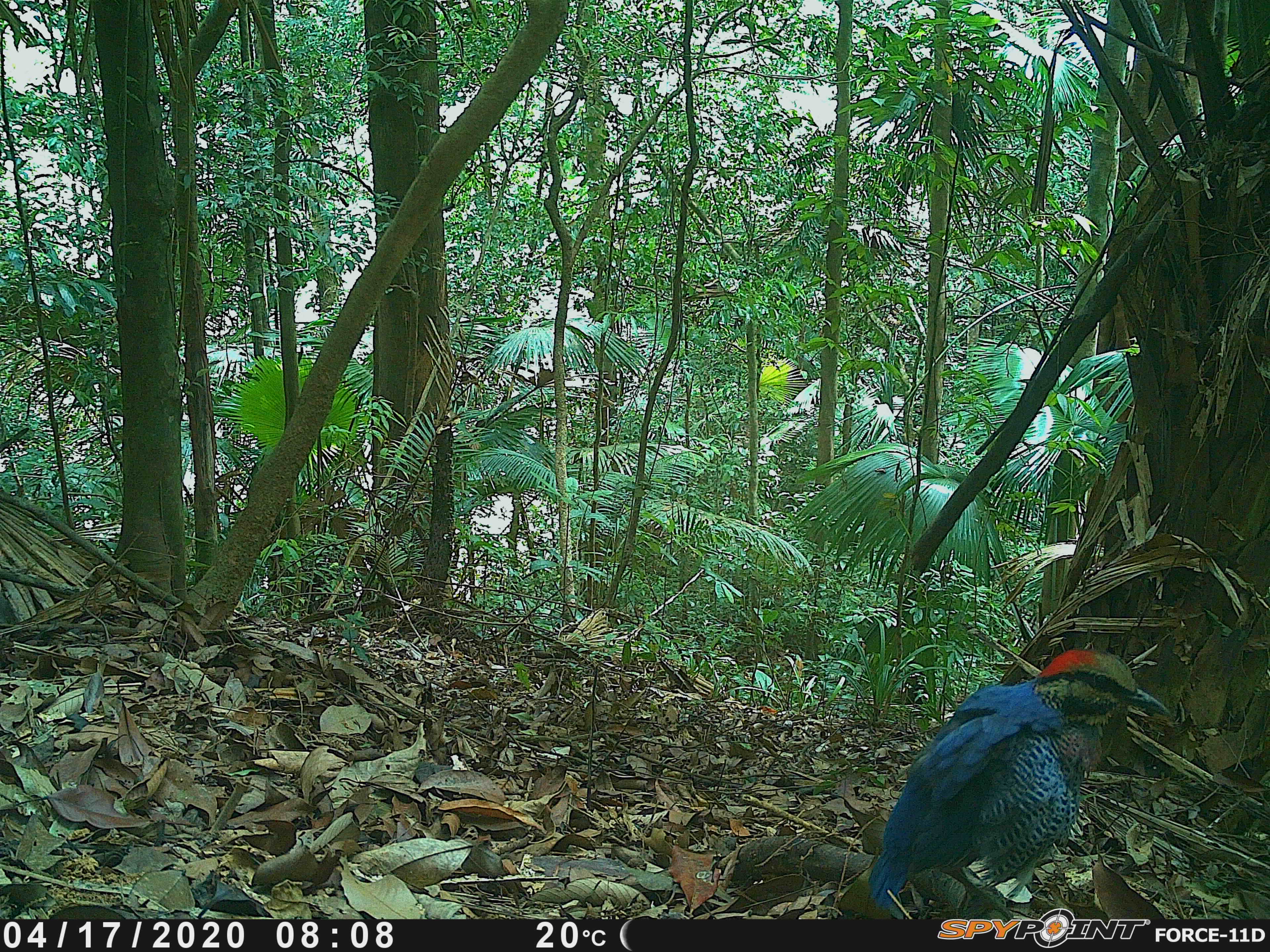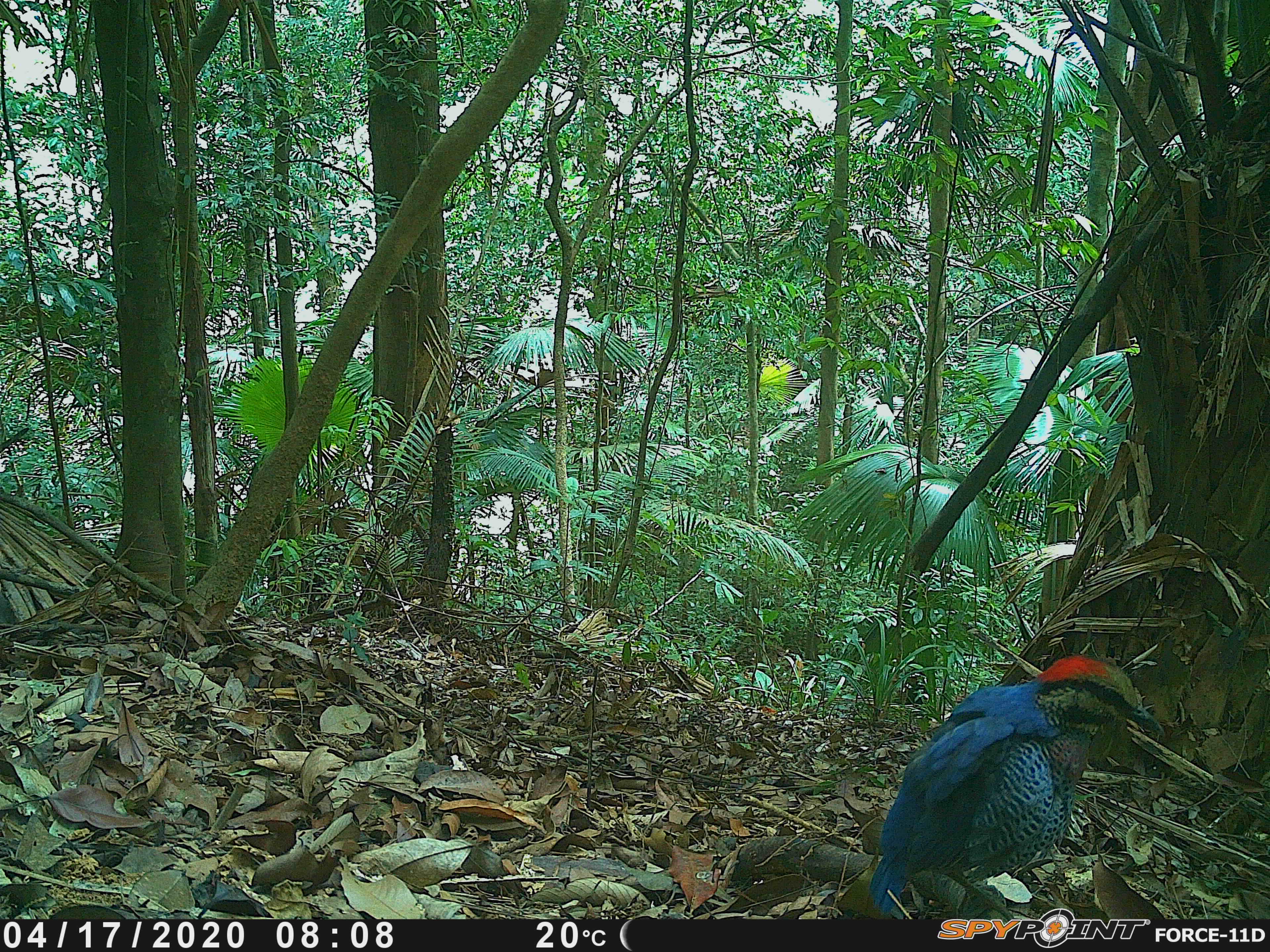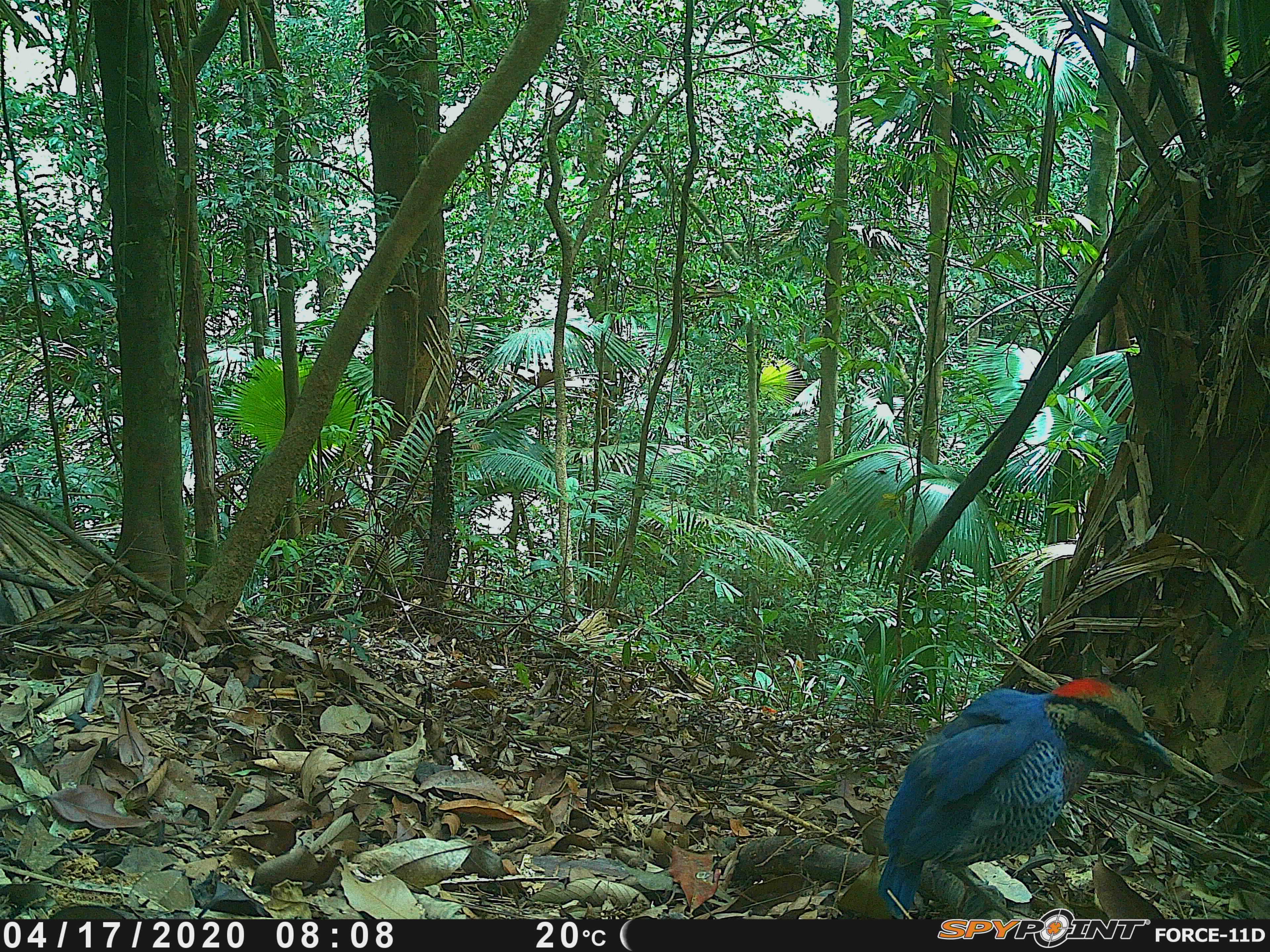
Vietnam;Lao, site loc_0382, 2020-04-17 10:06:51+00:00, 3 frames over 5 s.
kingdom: Animalia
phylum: Chordata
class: Aves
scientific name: Aves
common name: bird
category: unidentified bird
Unidentified bird (bird) (Aves). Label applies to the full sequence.